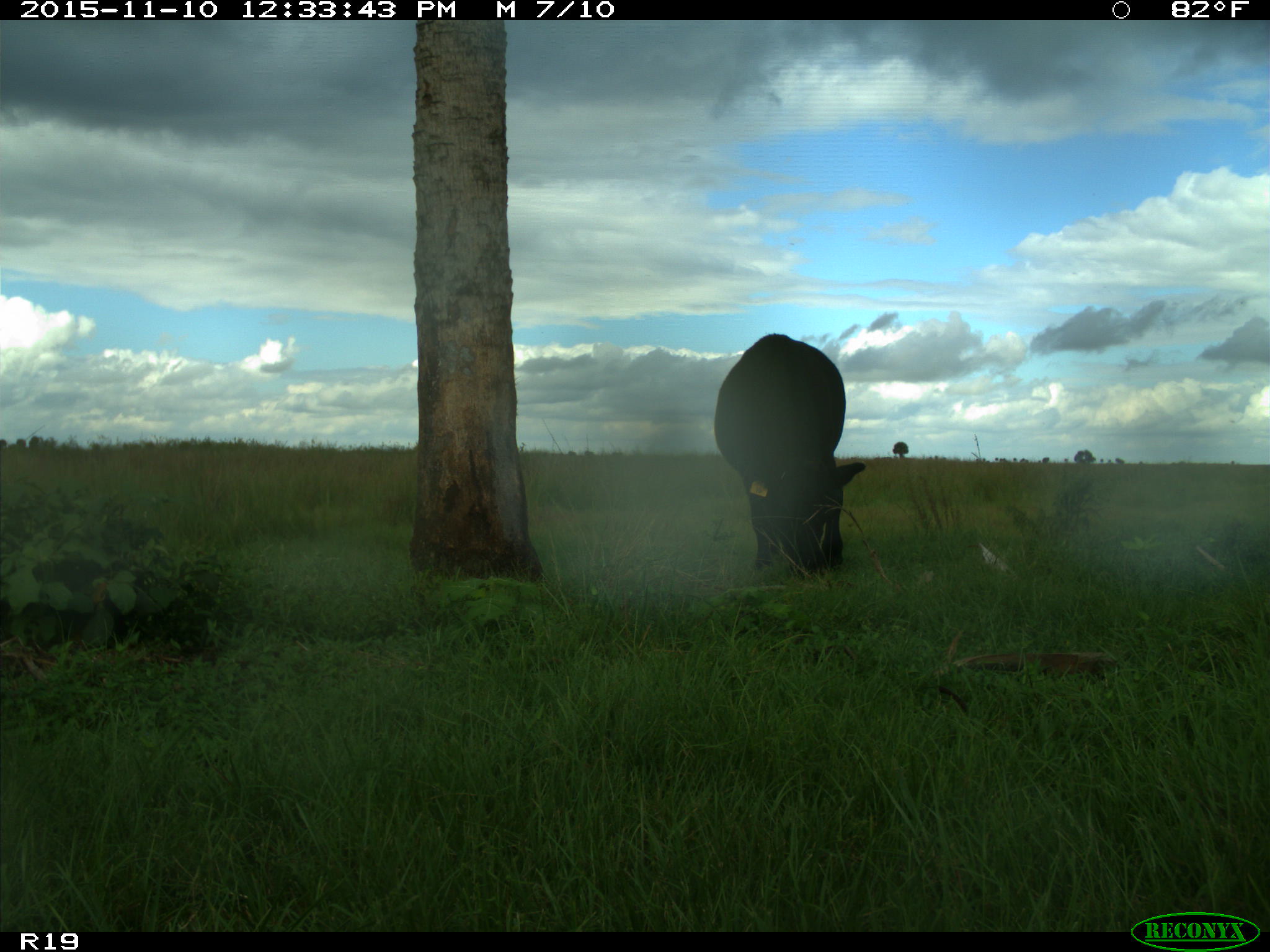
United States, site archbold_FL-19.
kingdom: Animalia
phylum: Chordata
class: Mammalia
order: Artiodactyla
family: Bovidae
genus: Bos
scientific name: Bos taurus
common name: domestic cow